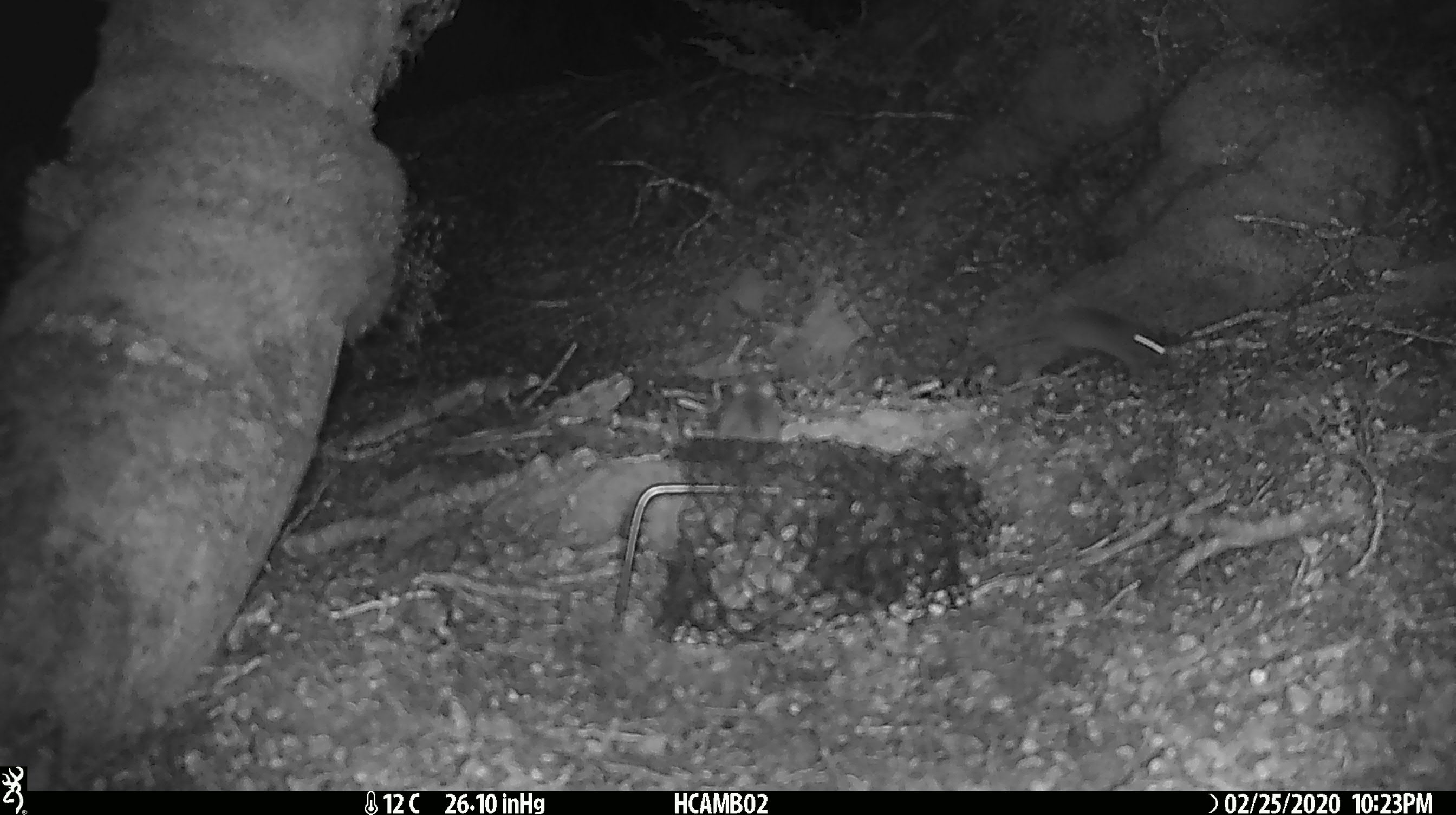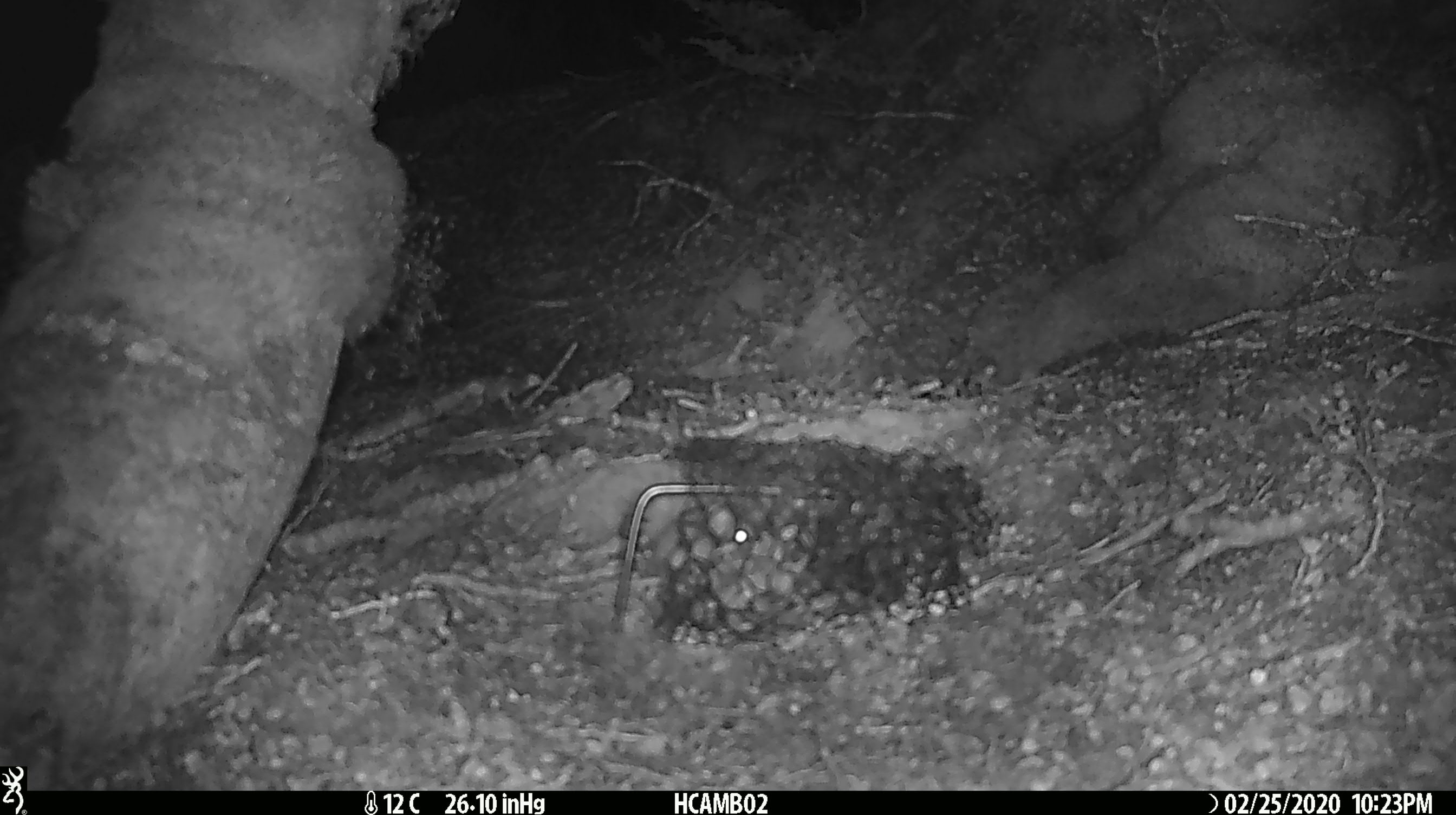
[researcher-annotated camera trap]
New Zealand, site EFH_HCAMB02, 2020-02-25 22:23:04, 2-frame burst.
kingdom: Animalia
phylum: Chordata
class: Mammalia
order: Rodentia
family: Muridae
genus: Mus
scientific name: Mus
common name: mouse